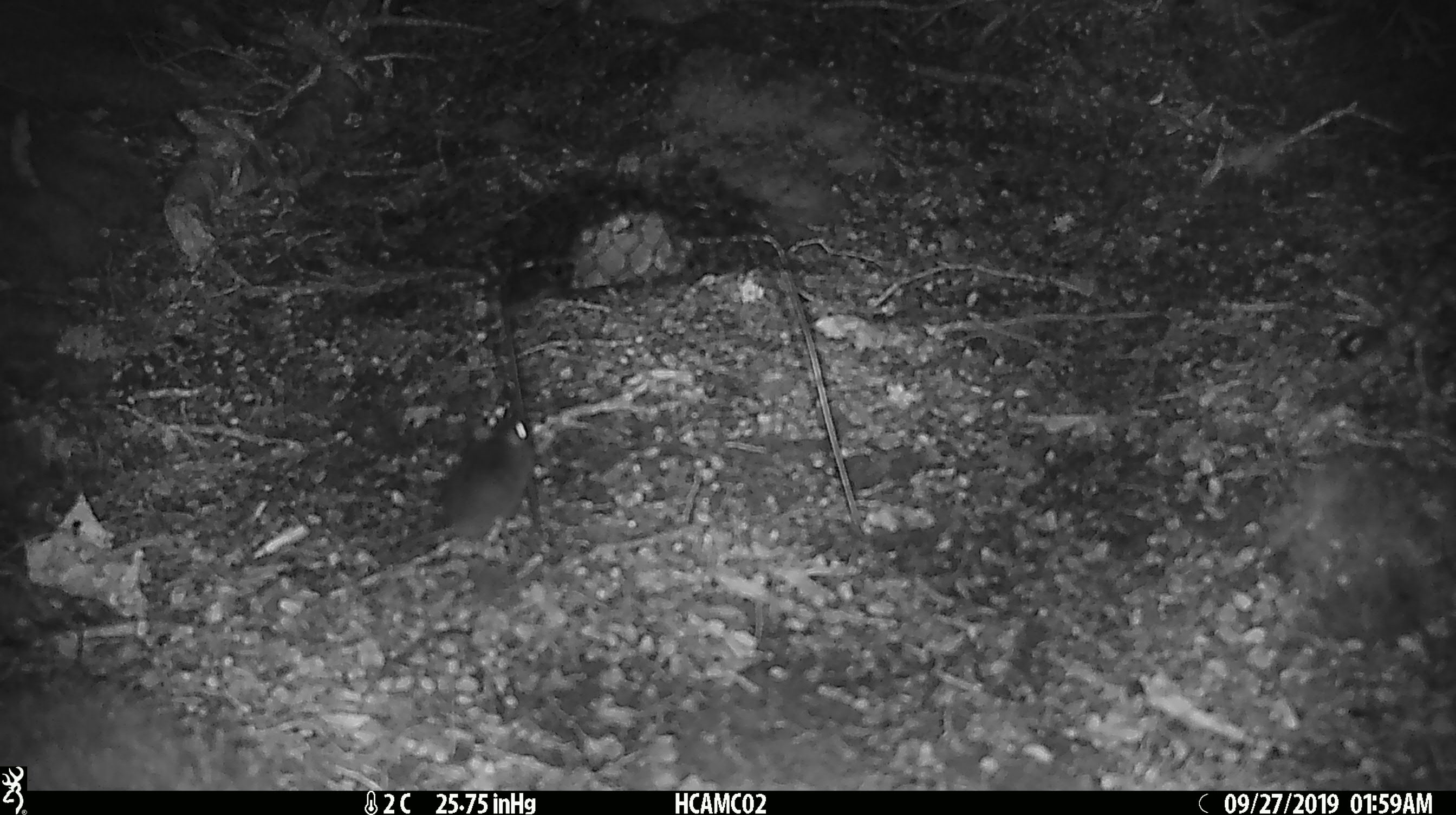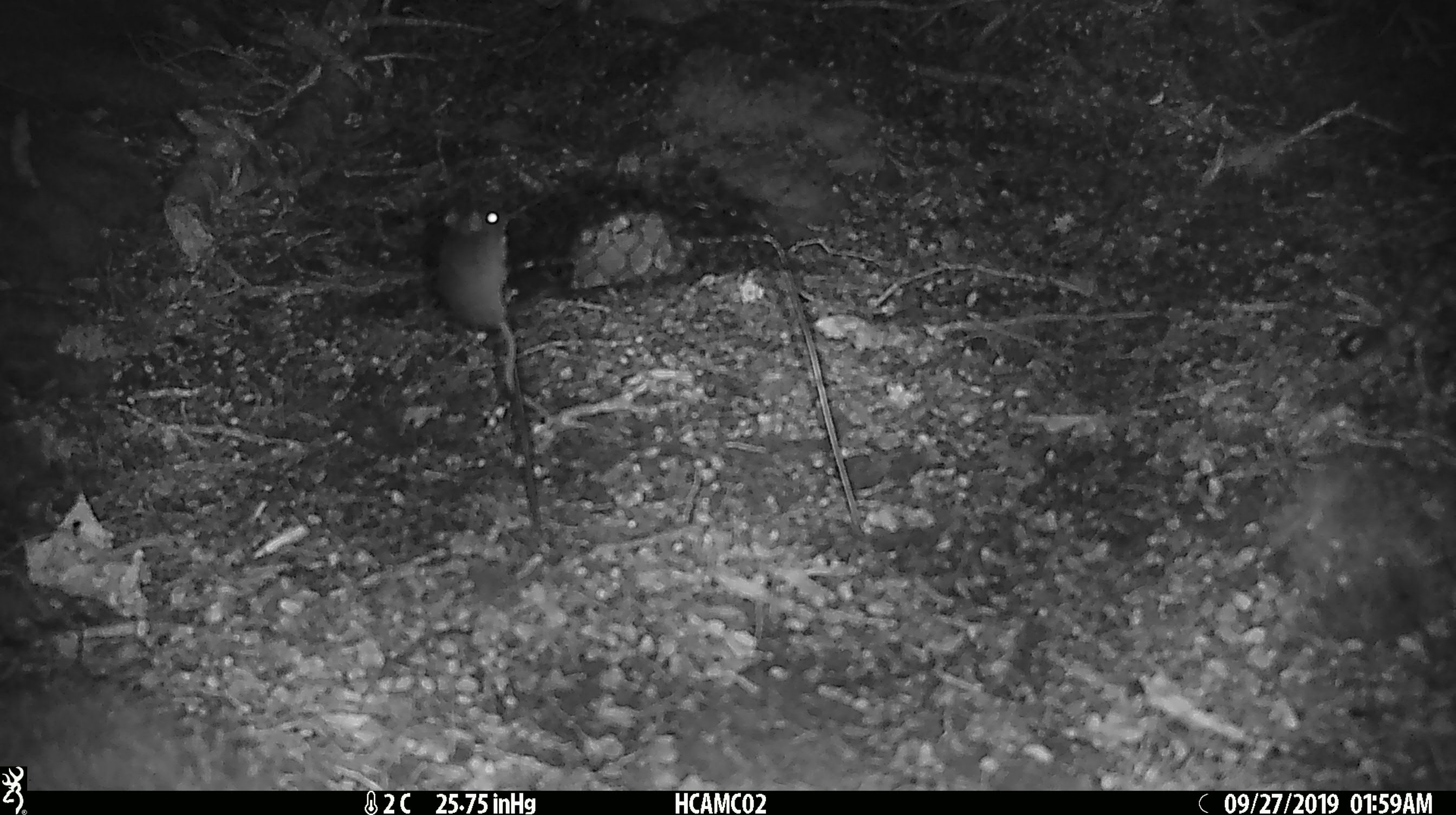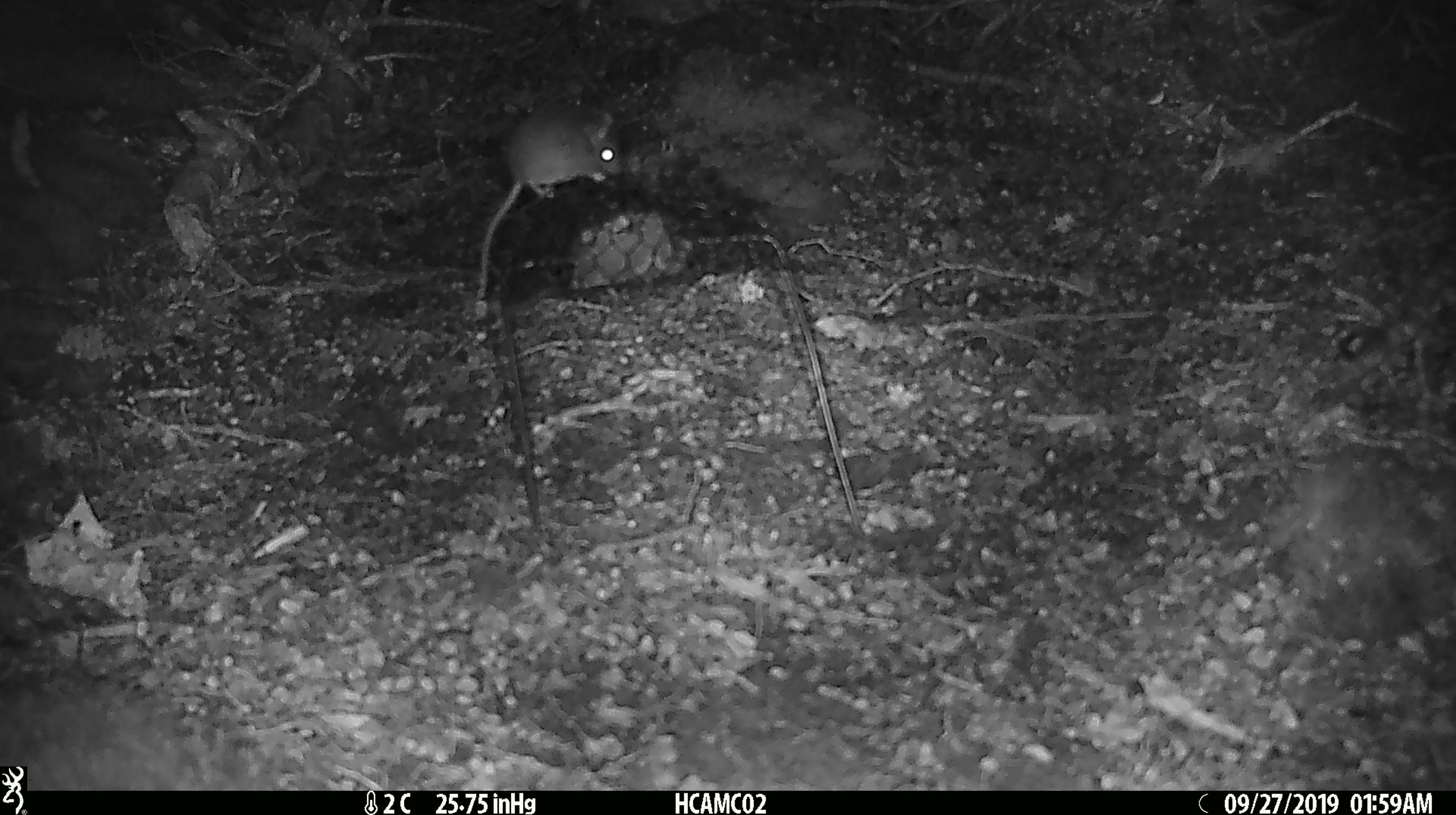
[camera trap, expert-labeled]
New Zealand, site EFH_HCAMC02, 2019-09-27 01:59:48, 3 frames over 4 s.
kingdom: Animalia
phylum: Chordata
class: Mammalia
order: Rodentia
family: Muridae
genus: Mus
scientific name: Mus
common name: mouse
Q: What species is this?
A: Mouse (Mus).